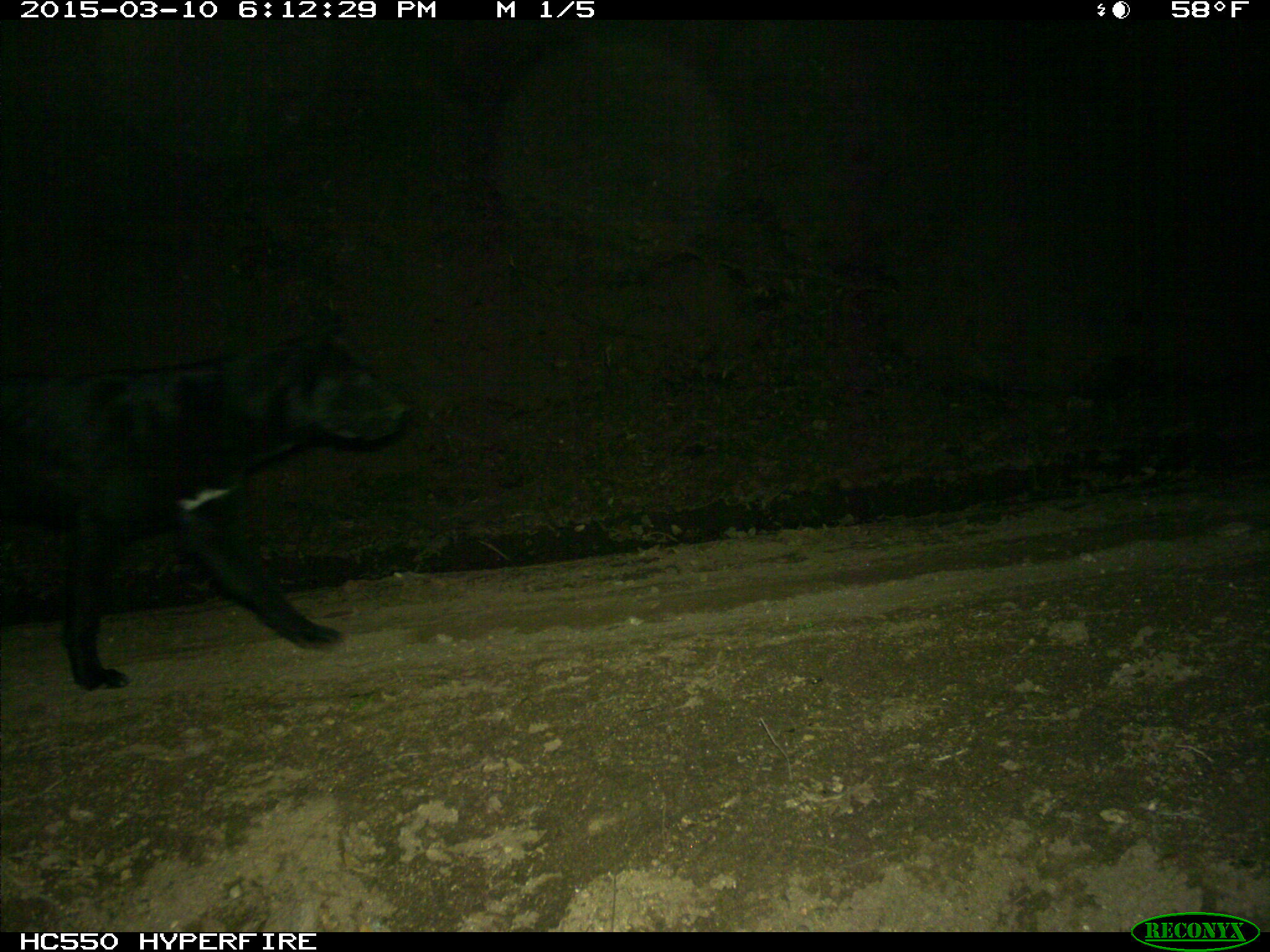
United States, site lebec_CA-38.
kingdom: Animalia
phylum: Chordata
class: Mammalia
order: Carnivora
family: Canidae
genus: Canis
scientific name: Canis familiaris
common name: domestic dog